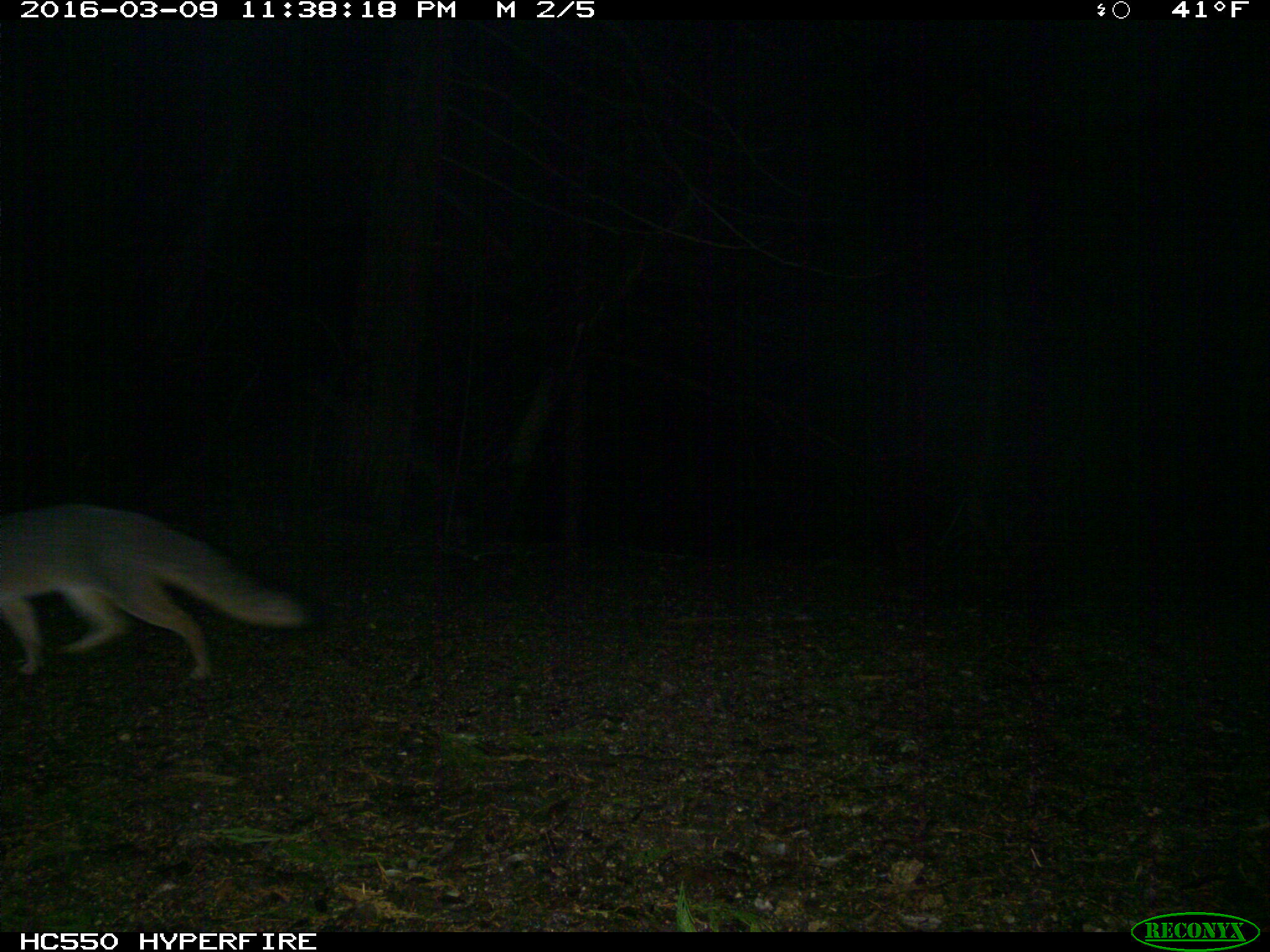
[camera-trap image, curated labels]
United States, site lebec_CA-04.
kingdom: Animalia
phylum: Chordata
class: Mammalia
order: Carnivora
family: Canidae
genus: Urocyon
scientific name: Urocyon cinereoargenteus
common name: gray fox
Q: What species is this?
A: Urocyon cinereoargenteus (gray fox).